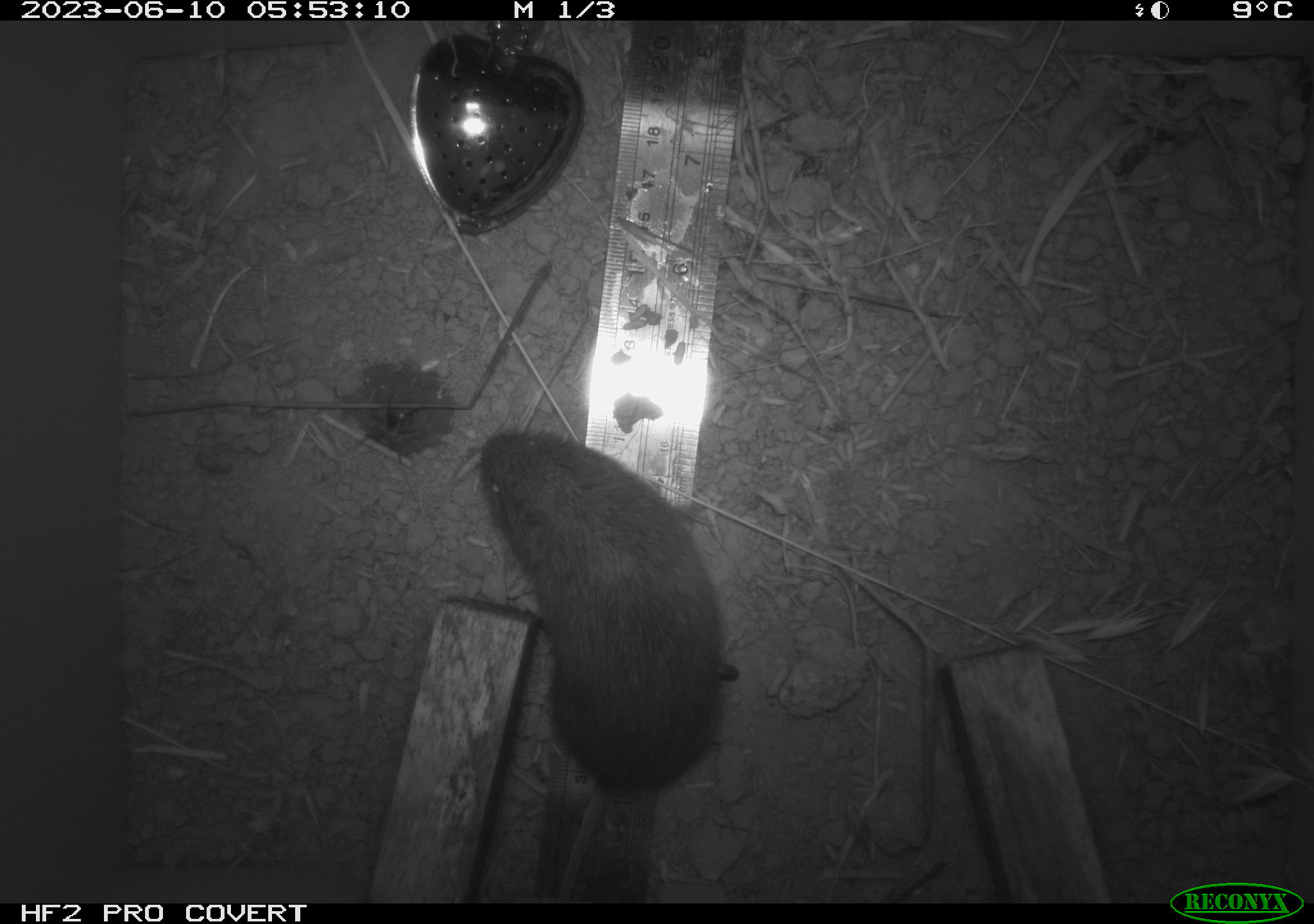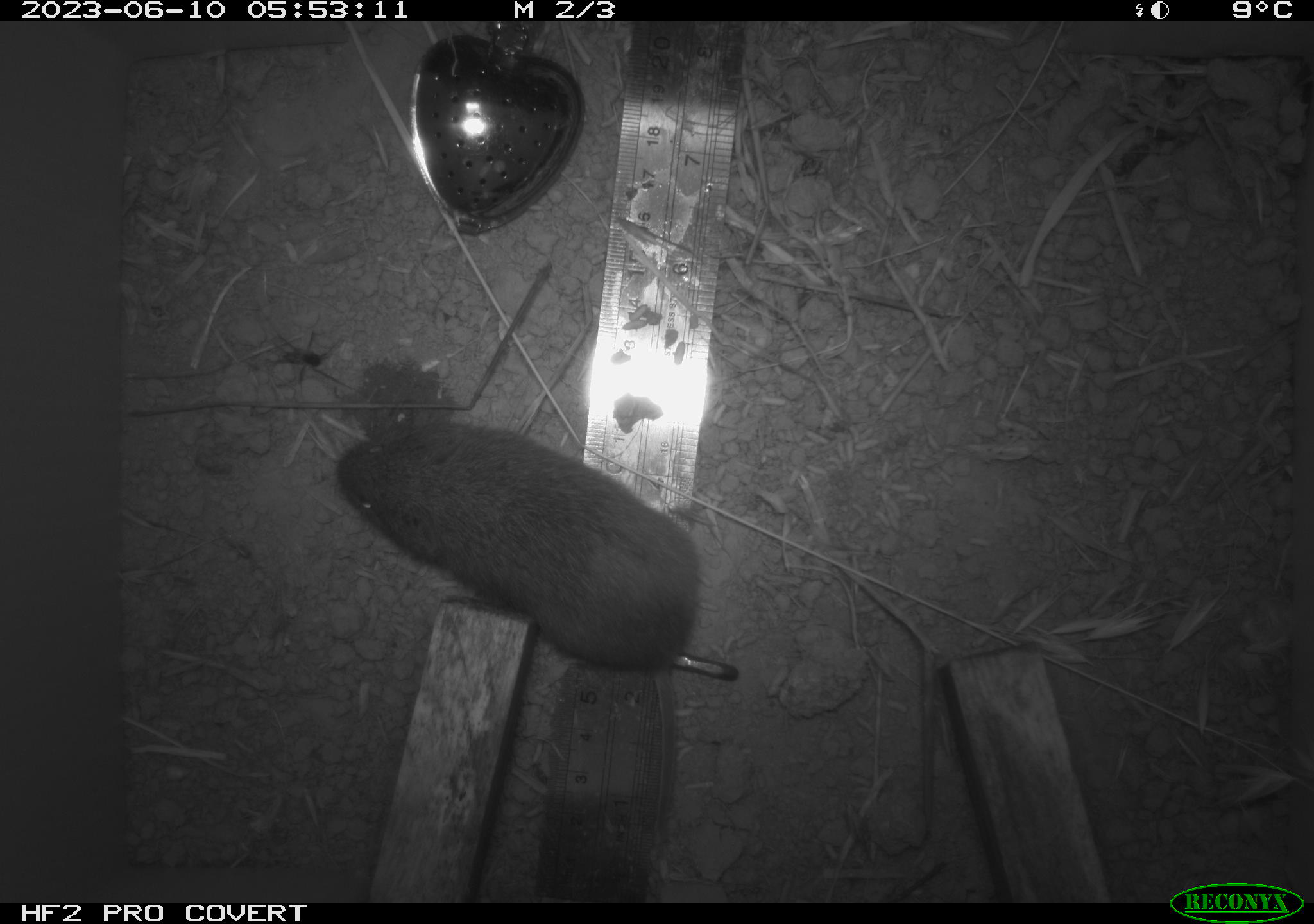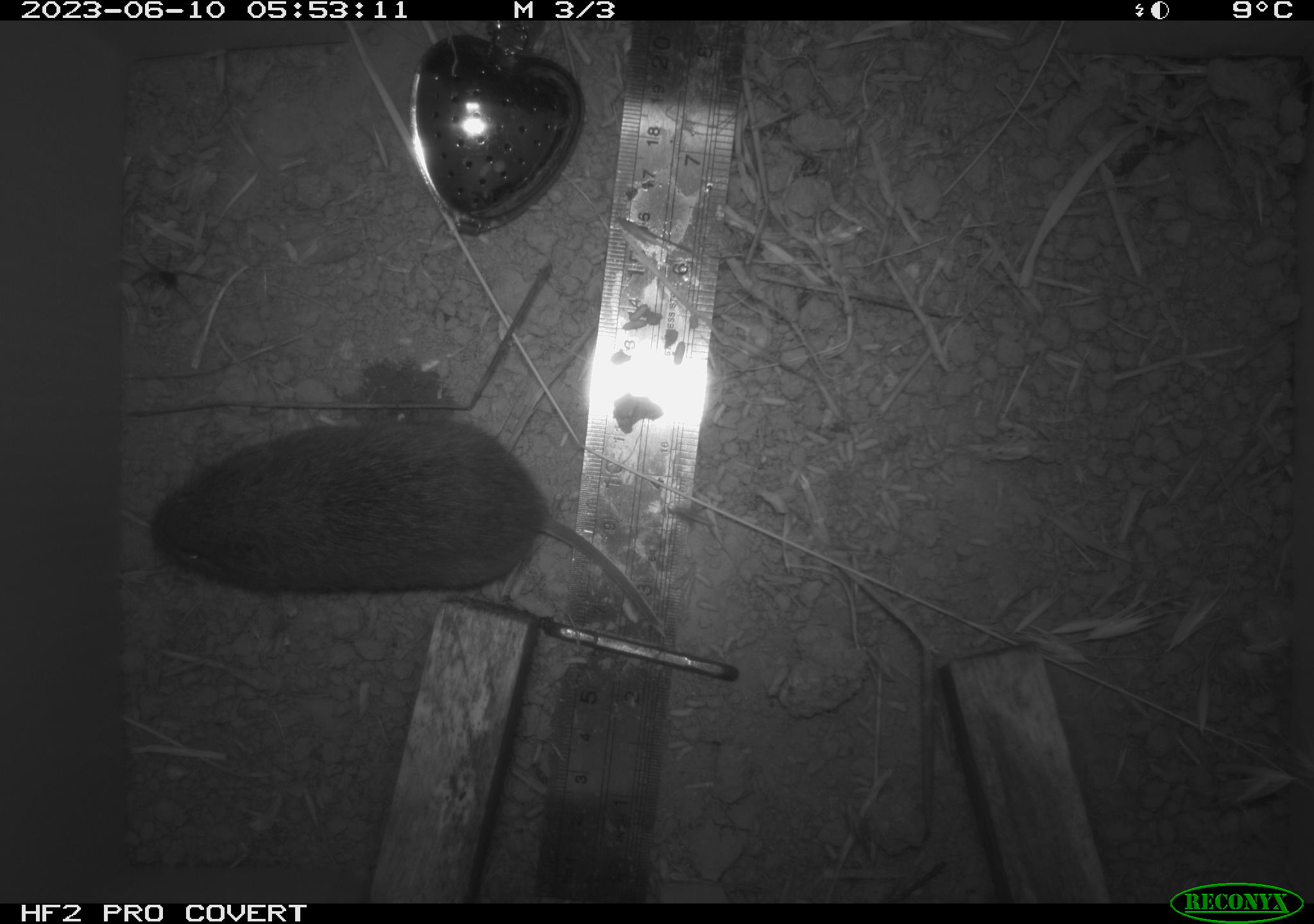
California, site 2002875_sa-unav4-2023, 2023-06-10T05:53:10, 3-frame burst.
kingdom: Animalia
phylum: Chordata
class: Mammalia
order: Rodentia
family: Cricetidae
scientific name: Arvicolinae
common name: voles, lemmings, and muskrats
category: arvicolinae subfamily